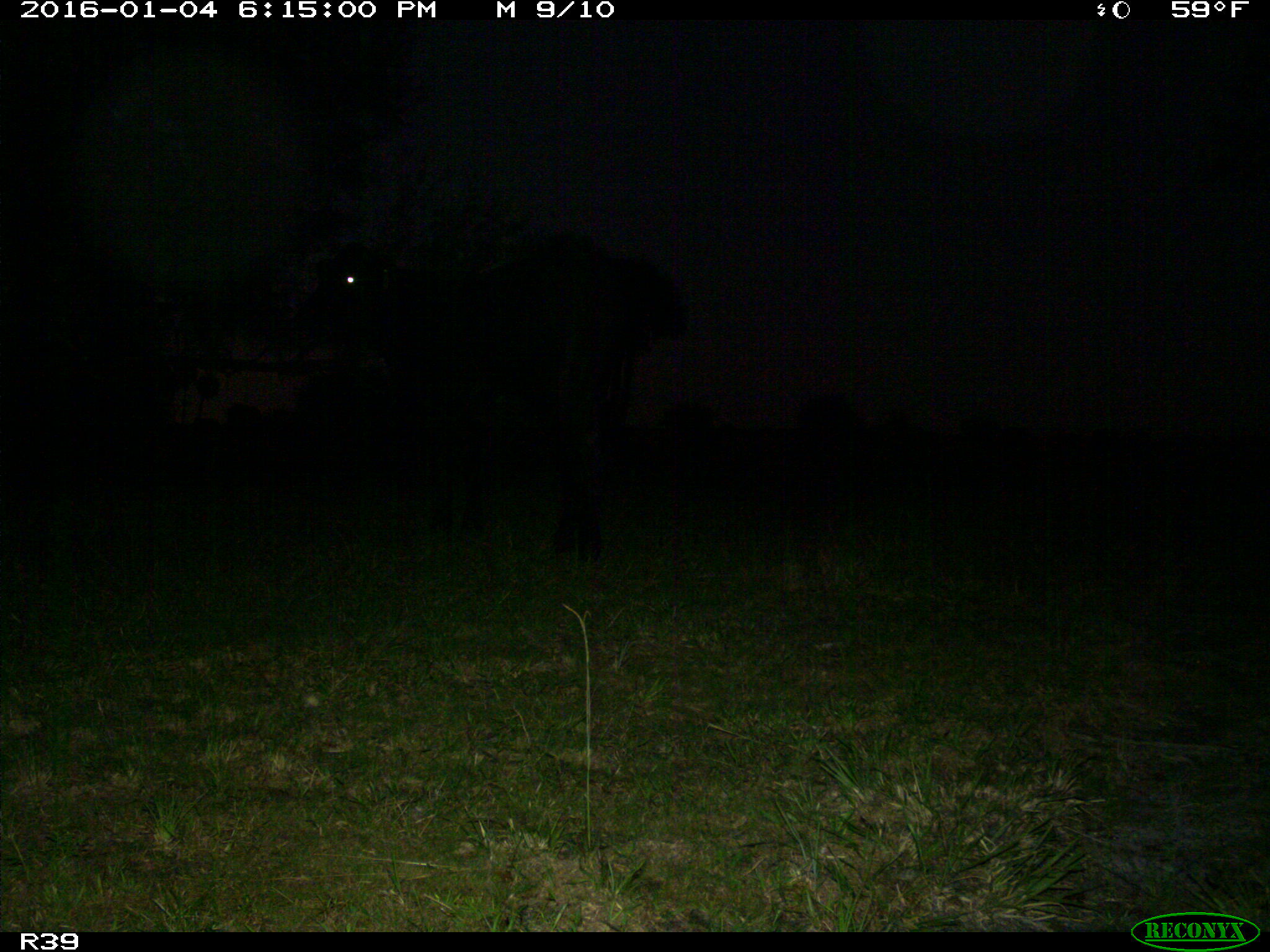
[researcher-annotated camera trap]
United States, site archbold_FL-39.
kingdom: Animalia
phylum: Chordata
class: Mammalia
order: Artiodactyla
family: Bovidae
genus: Bos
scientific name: Bos taurus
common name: domestic cow